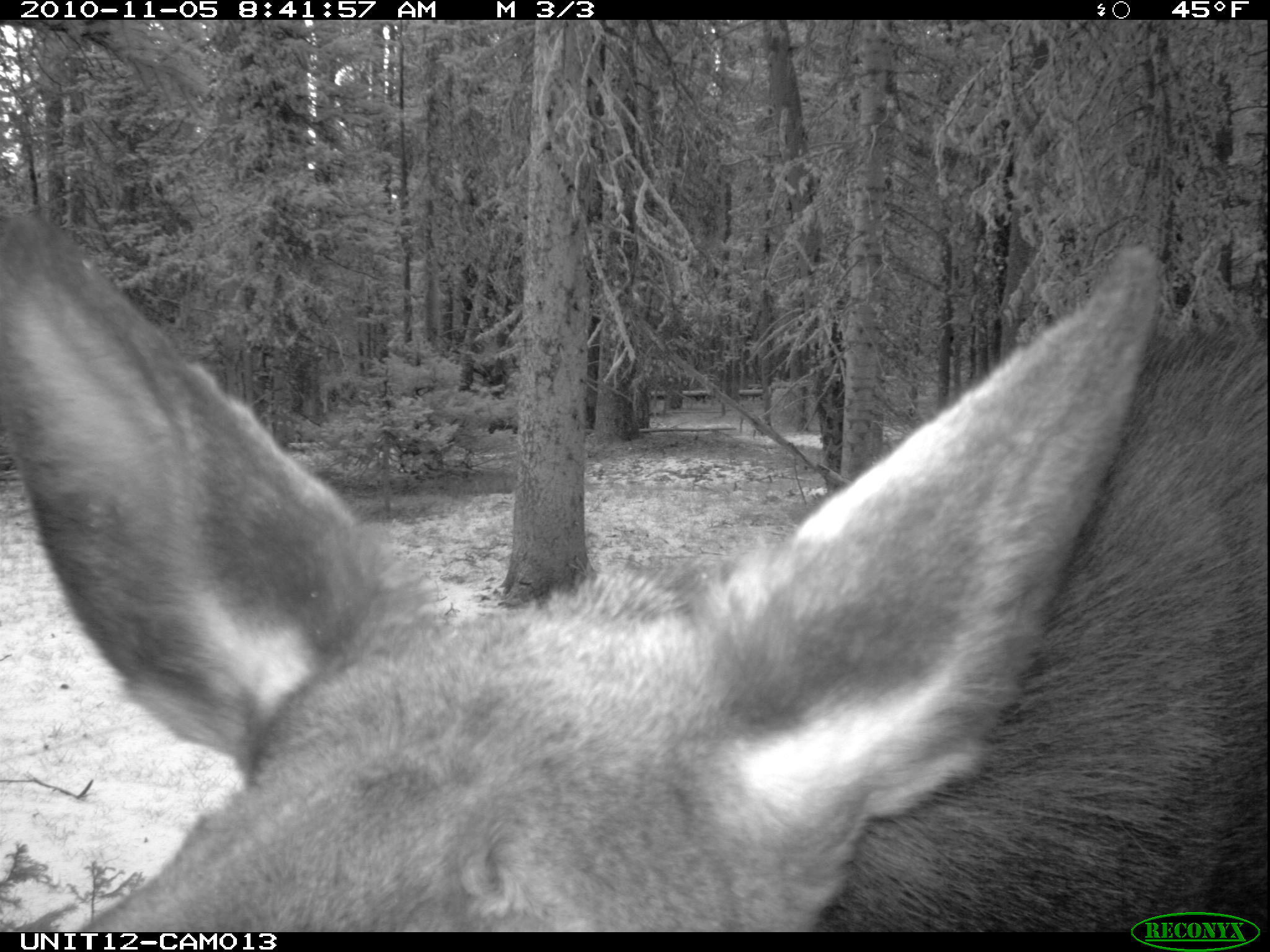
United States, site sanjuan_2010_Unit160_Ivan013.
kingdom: Animalia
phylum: Chordata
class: Mammalia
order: Artiodactyla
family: Cervidae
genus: Alces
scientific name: Alces alces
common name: moose